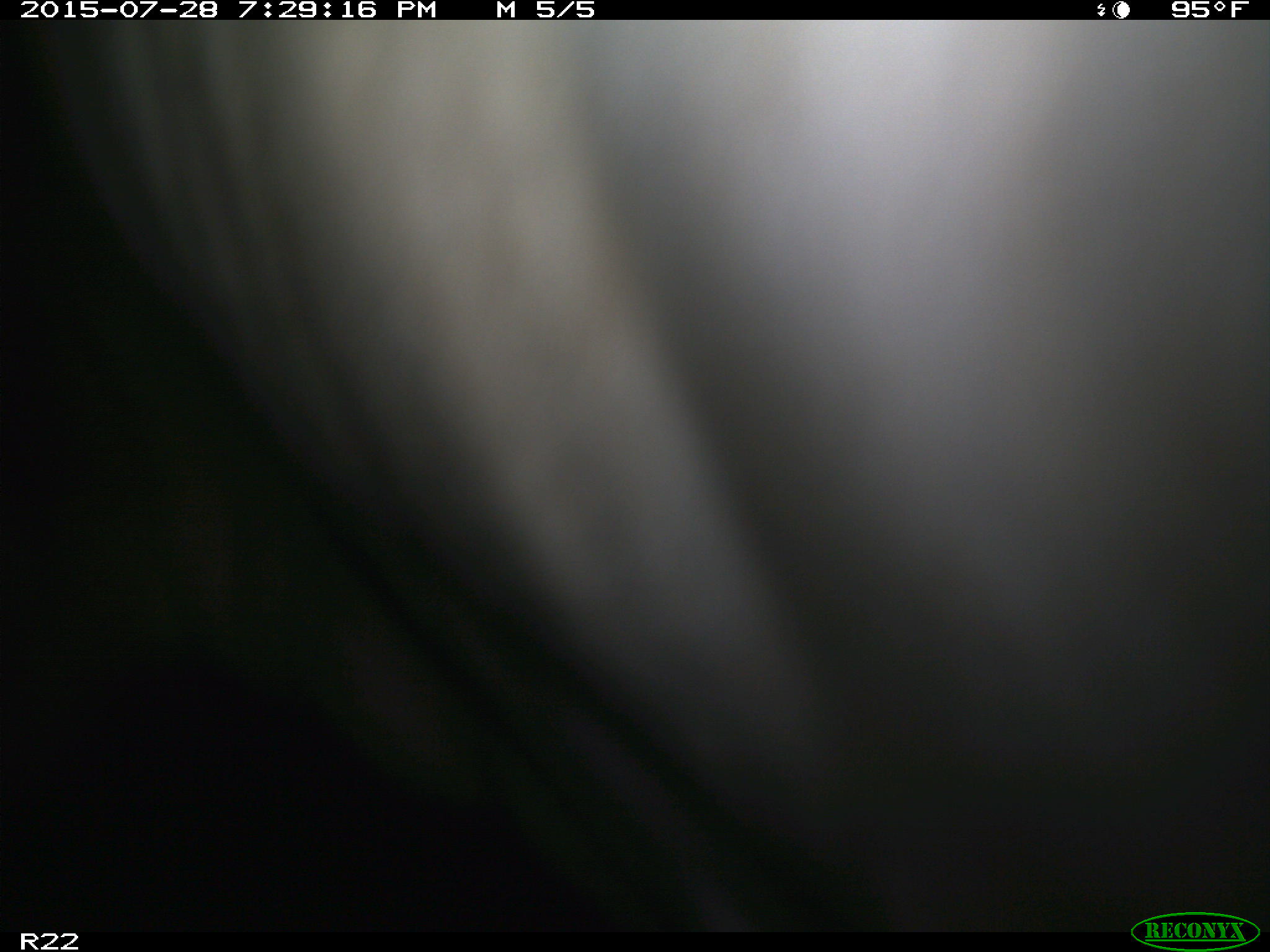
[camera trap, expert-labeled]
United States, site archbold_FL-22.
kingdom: Animalia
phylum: Chordata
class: Mammalia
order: Artiodactyla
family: Bovidae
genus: Bos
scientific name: Bos taurus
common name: domestic cow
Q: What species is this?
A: Bos taurus (domestic cow).